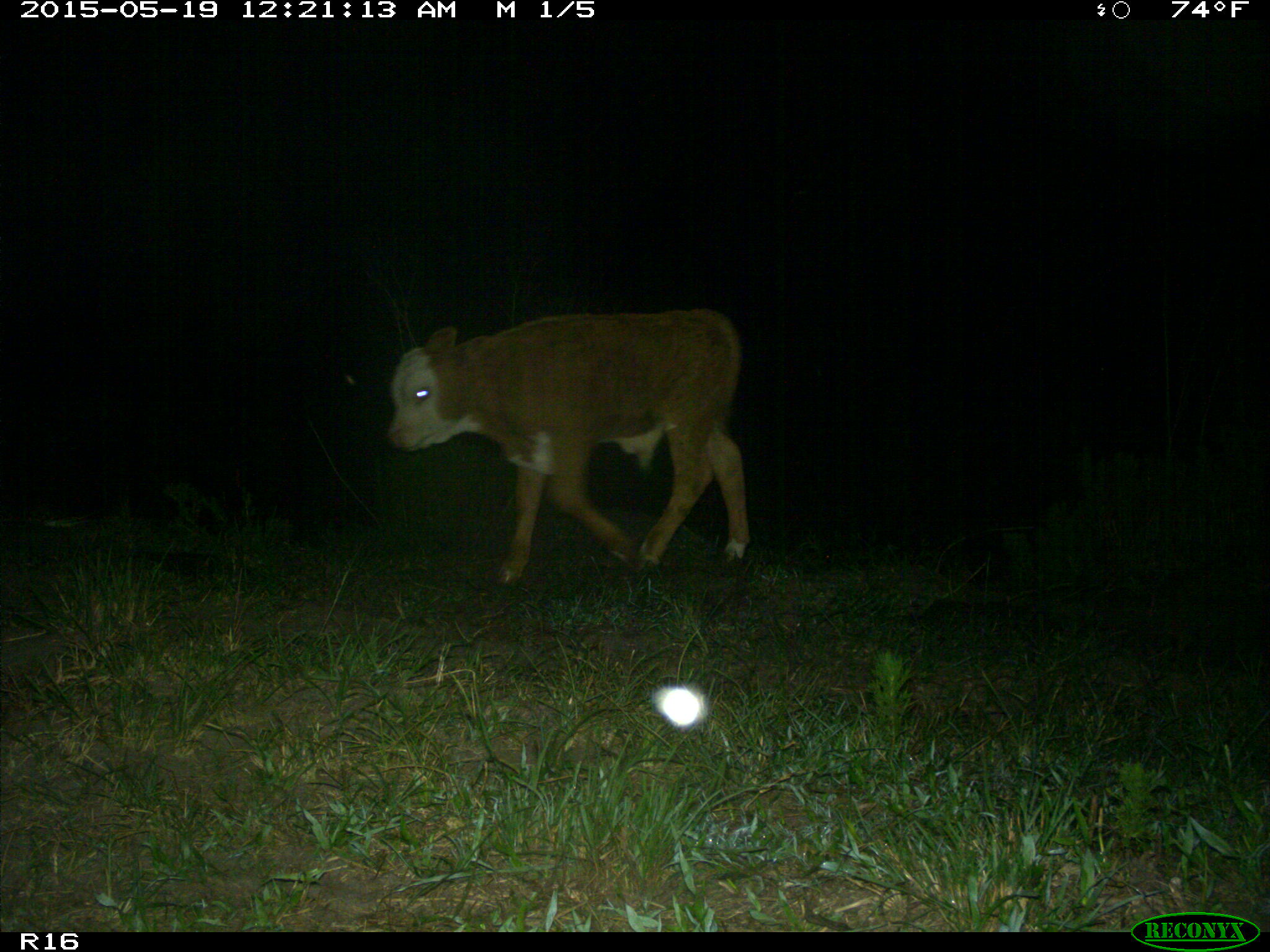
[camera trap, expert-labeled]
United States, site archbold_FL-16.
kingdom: Animalia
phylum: Chordata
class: Mammalia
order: Artiodactyla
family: Bovidae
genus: Bos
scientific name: Bos taurus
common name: domestic cow